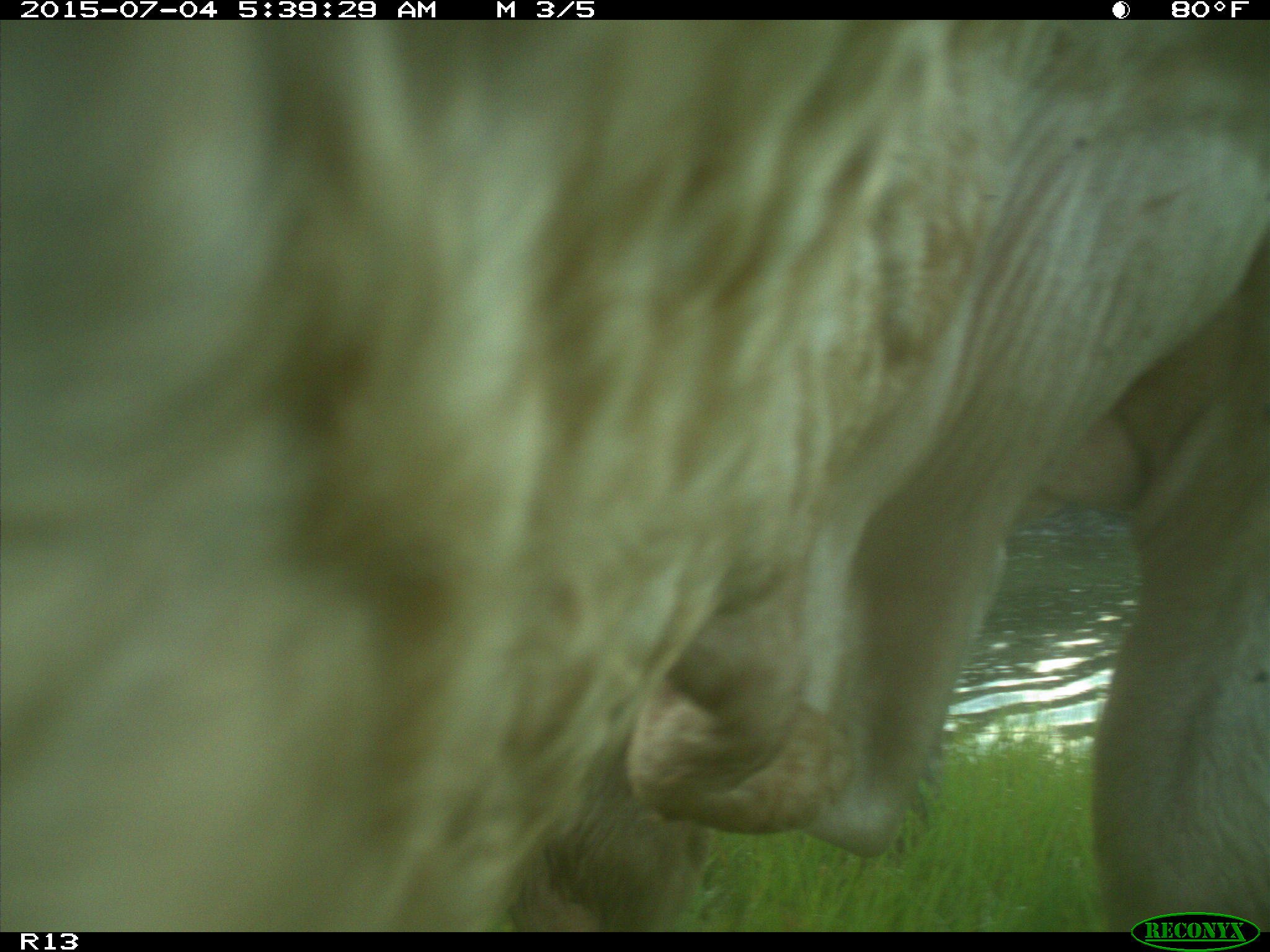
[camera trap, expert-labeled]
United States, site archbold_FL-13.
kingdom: Animalia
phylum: Chordata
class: Mammalia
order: Artiodactyla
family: Bovidae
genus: Bos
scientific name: Bos taurus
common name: domestic cow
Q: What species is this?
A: Bos taurus (domestic cow).